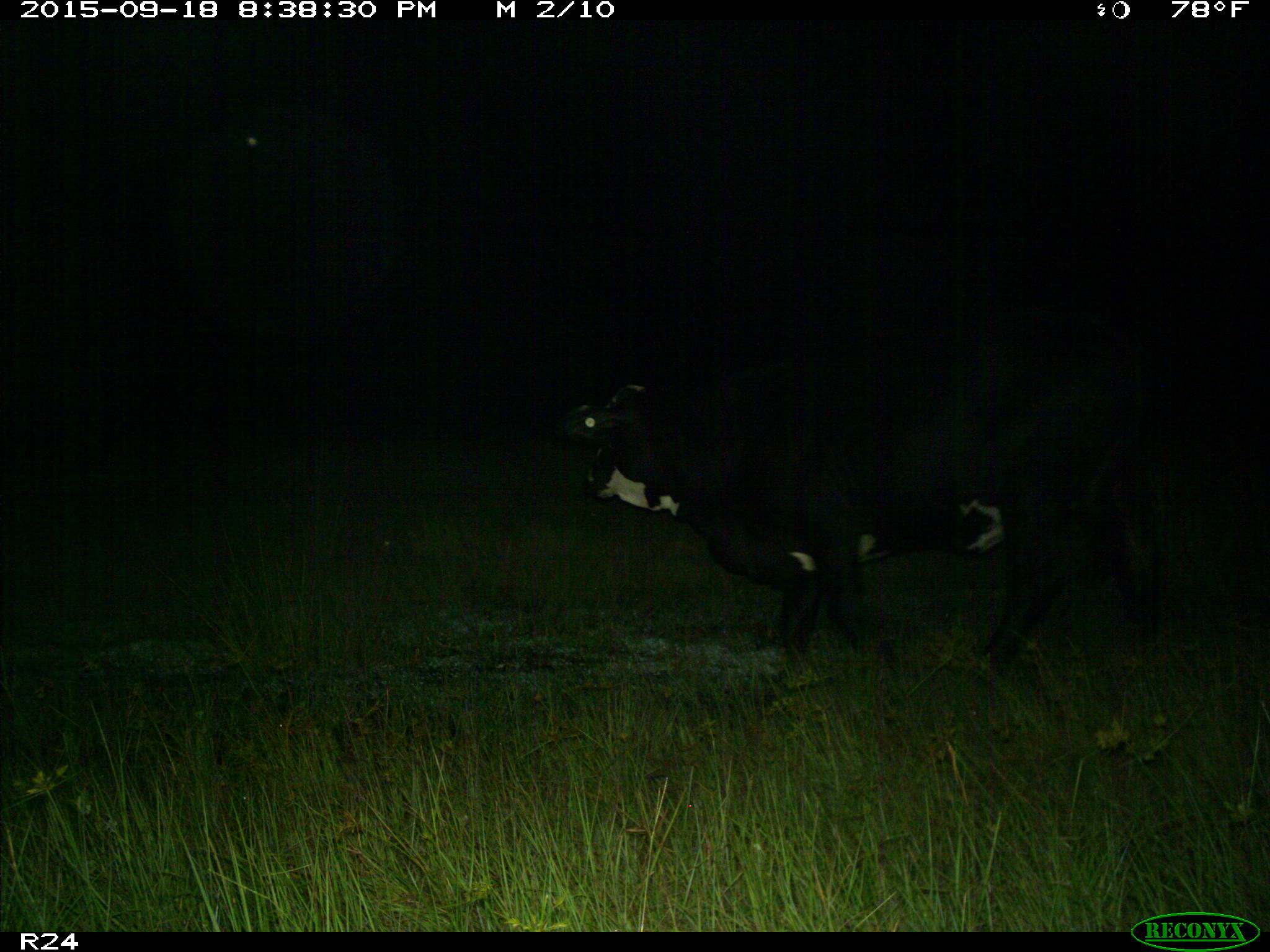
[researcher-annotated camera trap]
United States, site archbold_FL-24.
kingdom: Animalia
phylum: Chordata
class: Mammalia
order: Artiodactyla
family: Bovidae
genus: Bos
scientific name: Bos taurus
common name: domestic cow